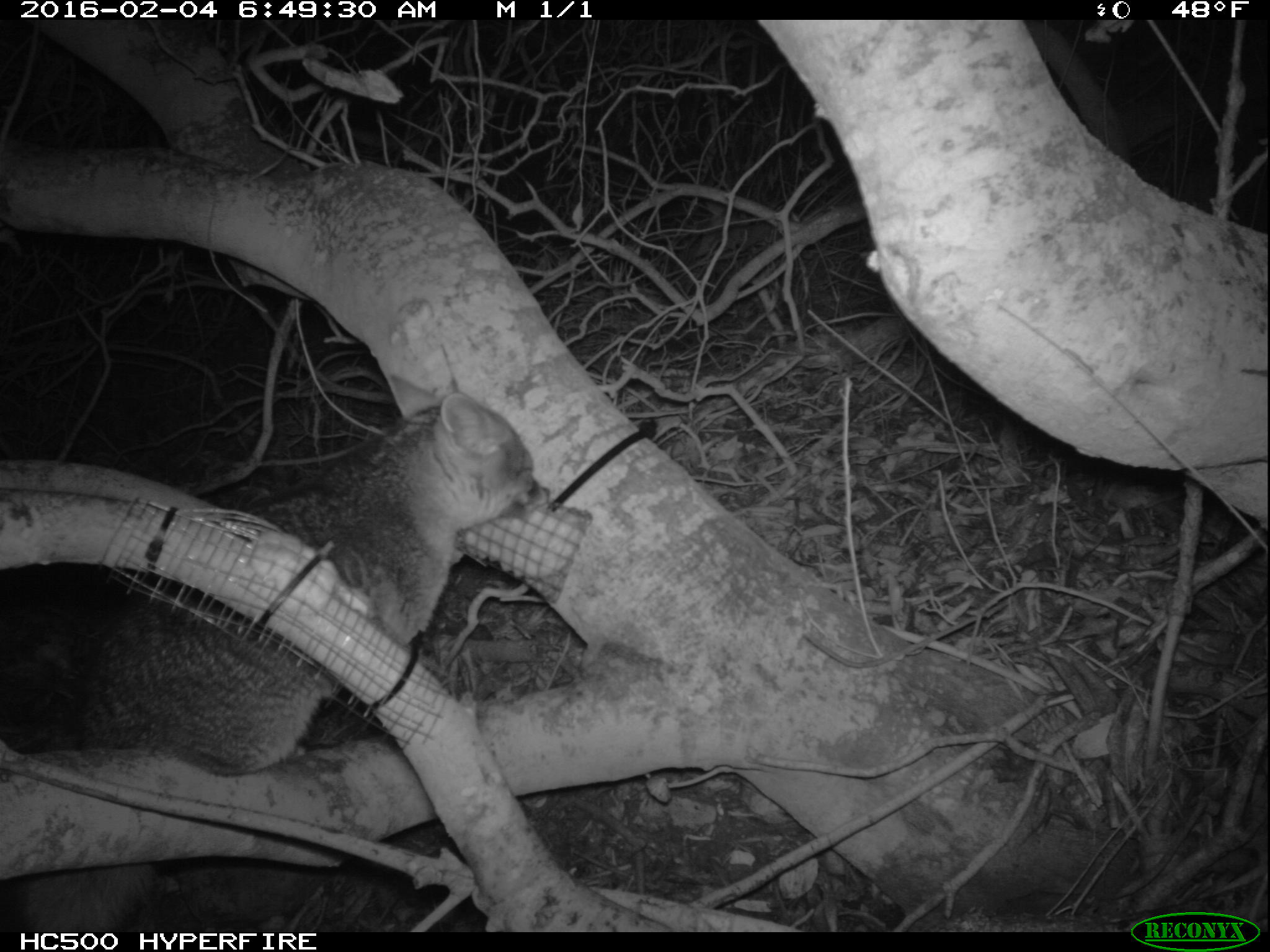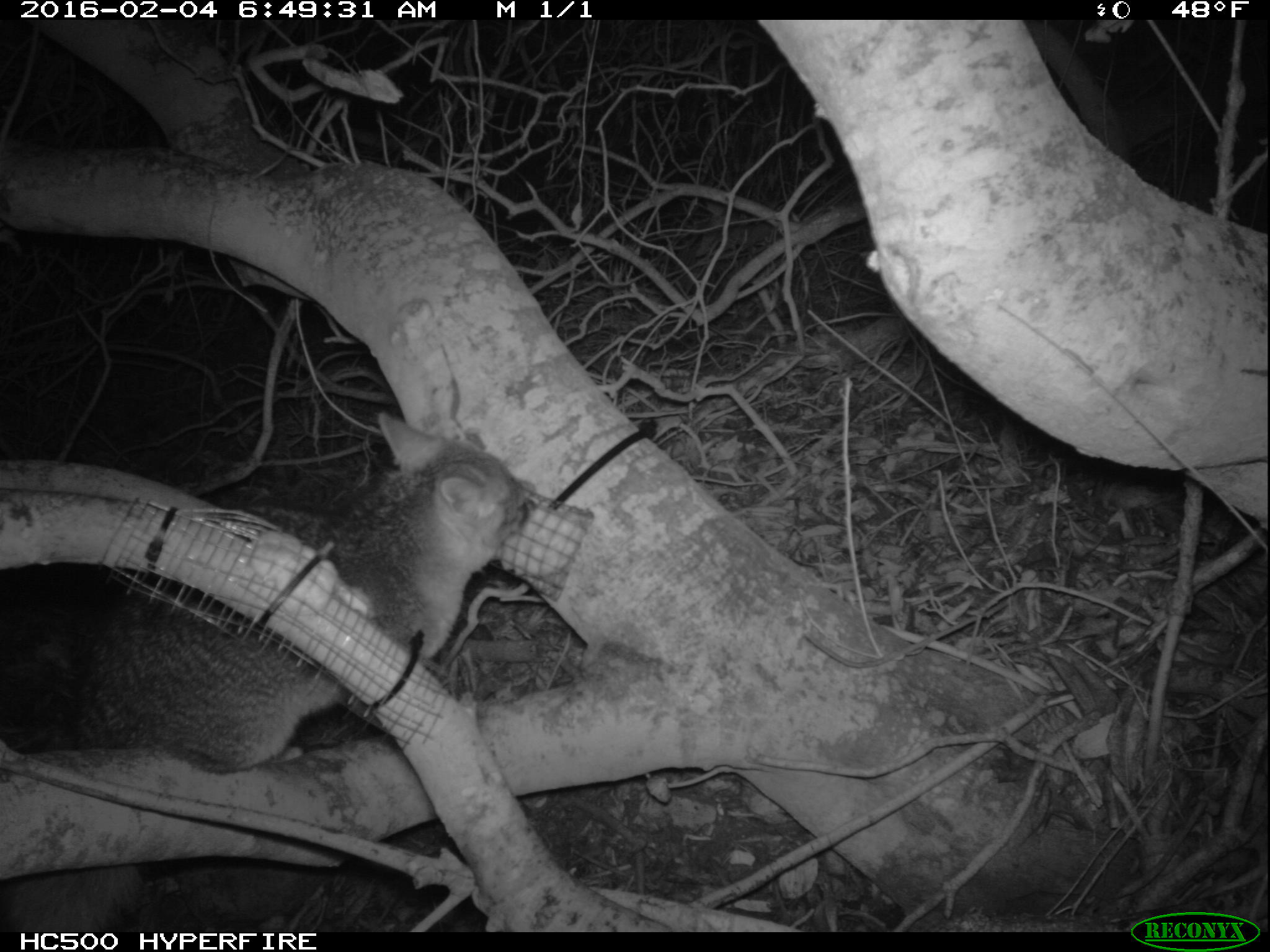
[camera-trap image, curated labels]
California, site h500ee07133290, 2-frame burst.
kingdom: Animalia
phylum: Chordata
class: Mammalia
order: Carnivora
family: Canidae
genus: Urocyon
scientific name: Urocyon littoralis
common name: island fox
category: fox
Fox (island fox) (Urocyon littoralis).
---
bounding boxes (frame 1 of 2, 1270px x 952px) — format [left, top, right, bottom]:
fox: [0, 381, 552, 932]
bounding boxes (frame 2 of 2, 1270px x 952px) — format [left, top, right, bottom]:
fox: [0, 408, 536, 932]